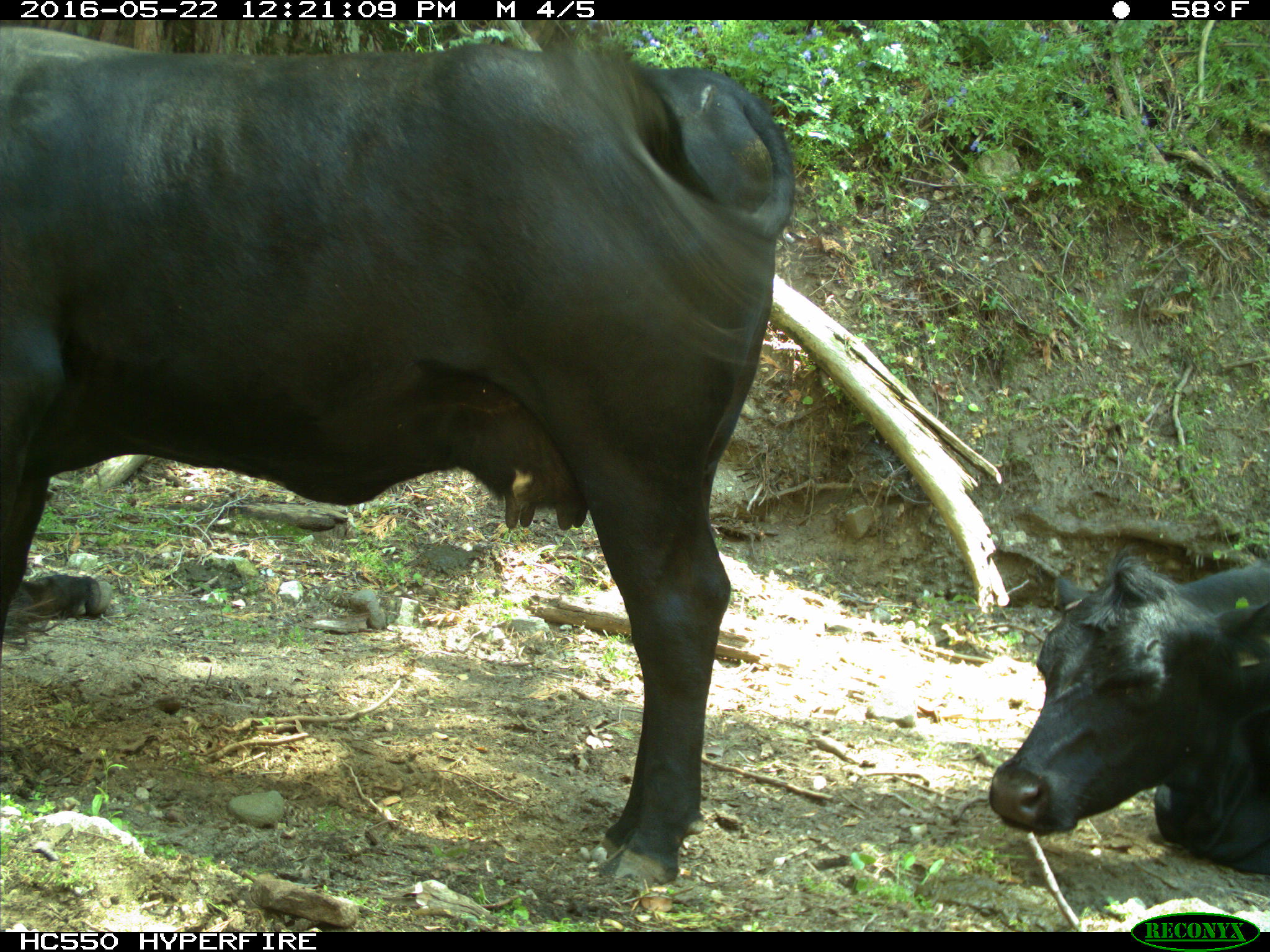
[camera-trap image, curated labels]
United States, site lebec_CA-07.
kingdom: Animalia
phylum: Chordata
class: Mammalia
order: Artiodactyla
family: Bovidae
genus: Bos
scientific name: Bos taurus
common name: domestic cow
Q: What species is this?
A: Bos taurus (domestic cow).